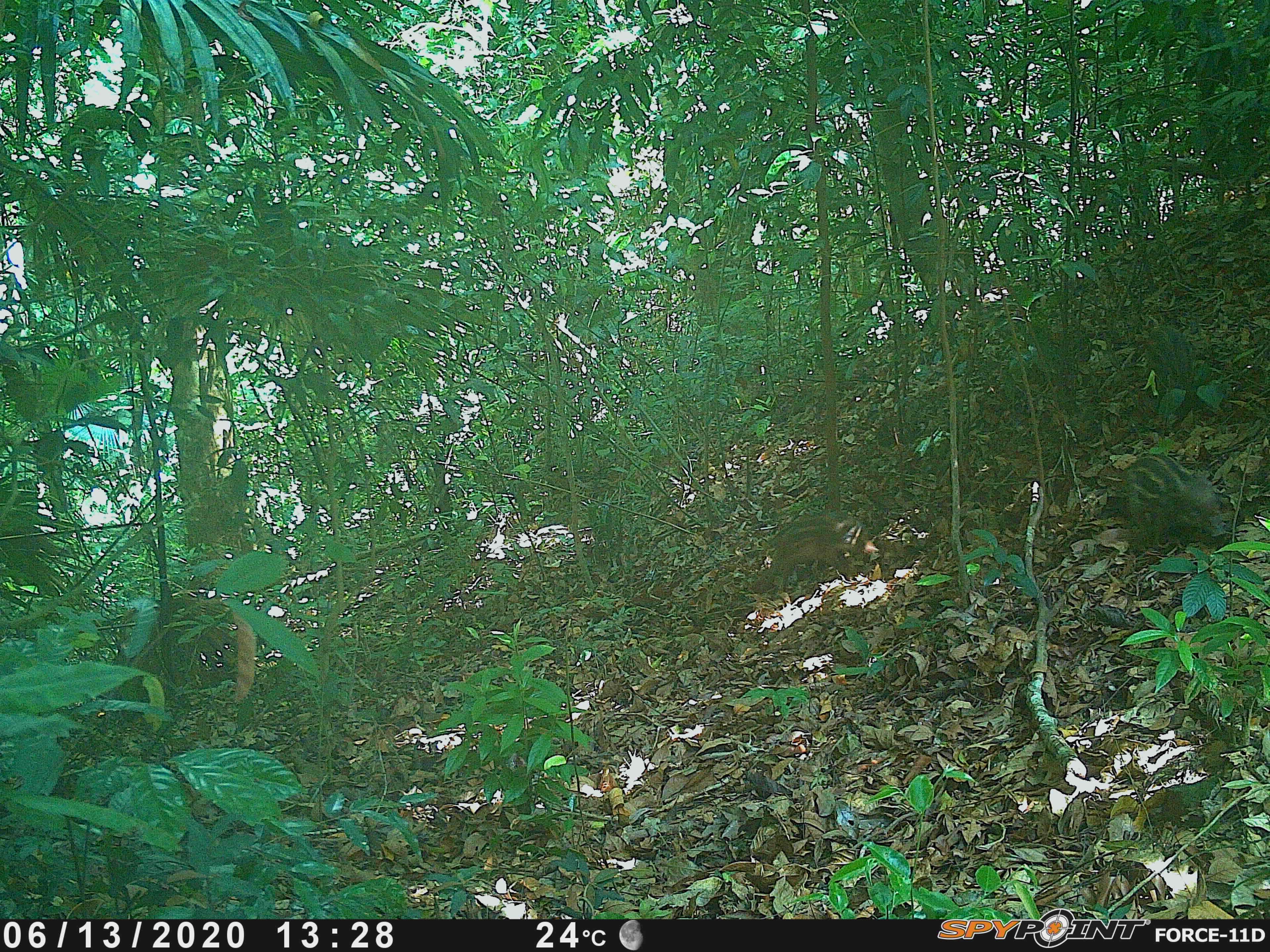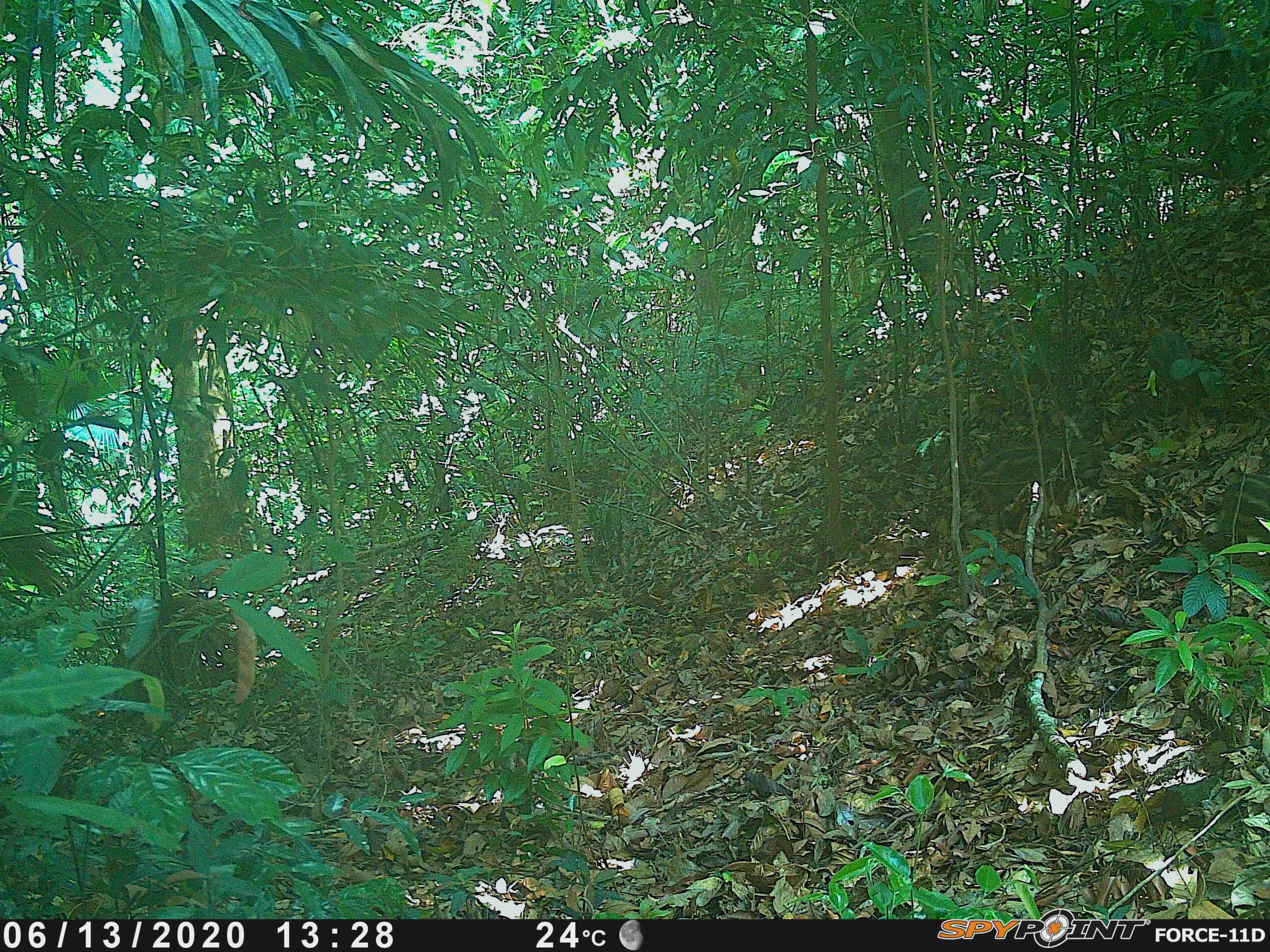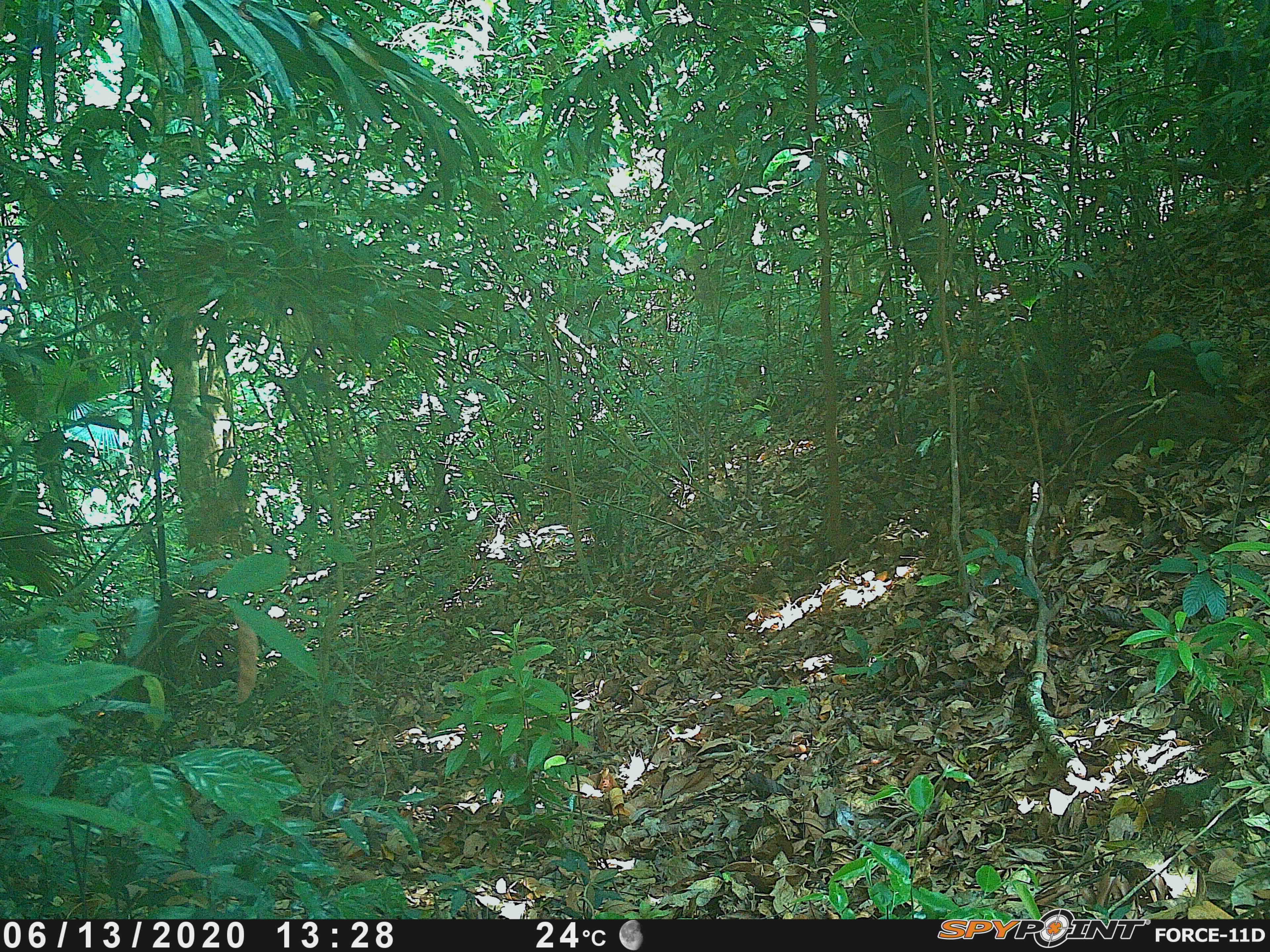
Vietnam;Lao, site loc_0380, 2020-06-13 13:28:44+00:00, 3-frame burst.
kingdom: Animalia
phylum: Chordata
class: Mammalia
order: Artiodactyla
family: Suidae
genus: Sus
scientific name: Sus scrofa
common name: eurasian wild pig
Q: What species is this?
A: Eurasian wild pig (Sus scrofa).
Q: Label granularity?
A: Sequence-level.